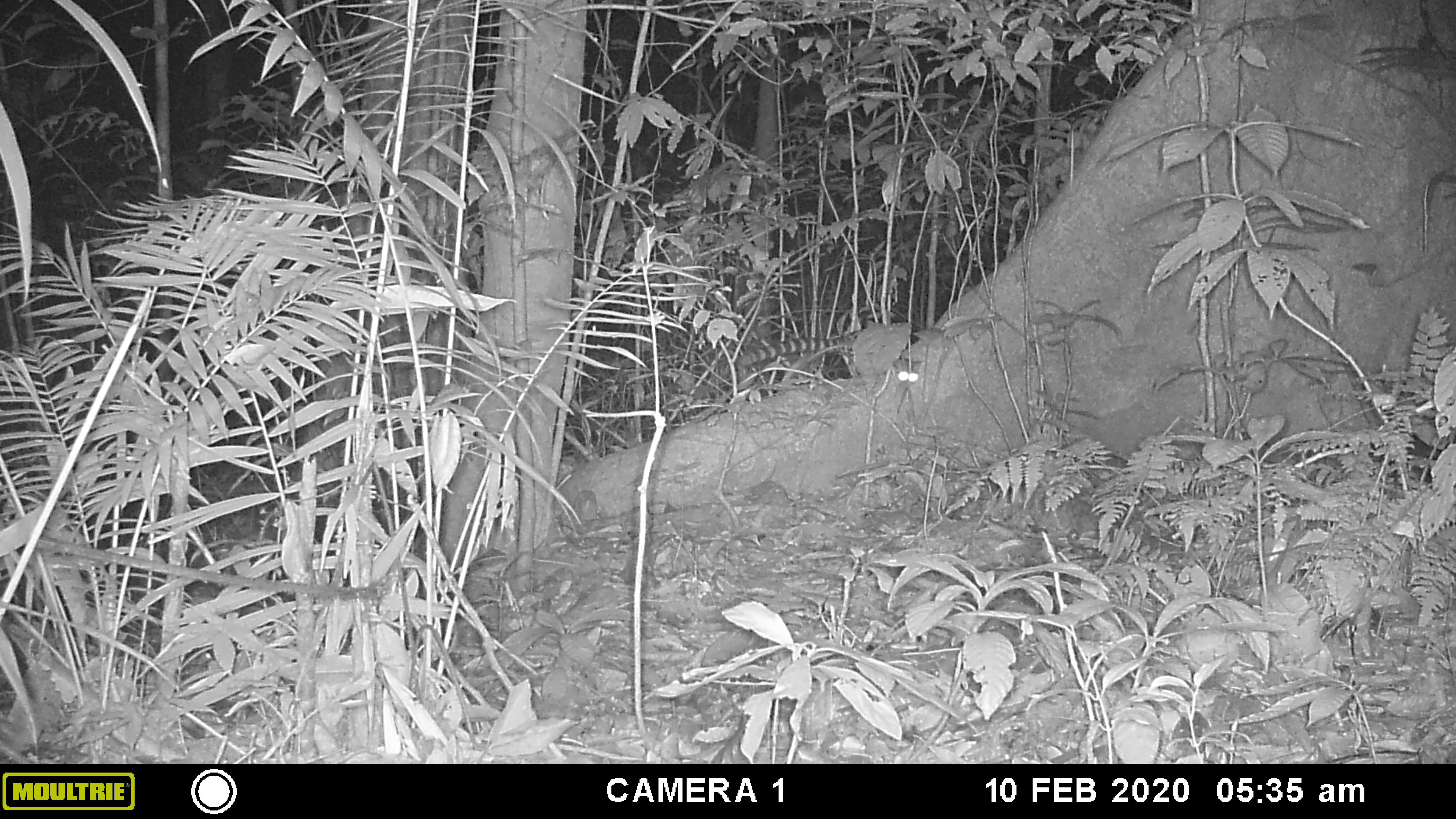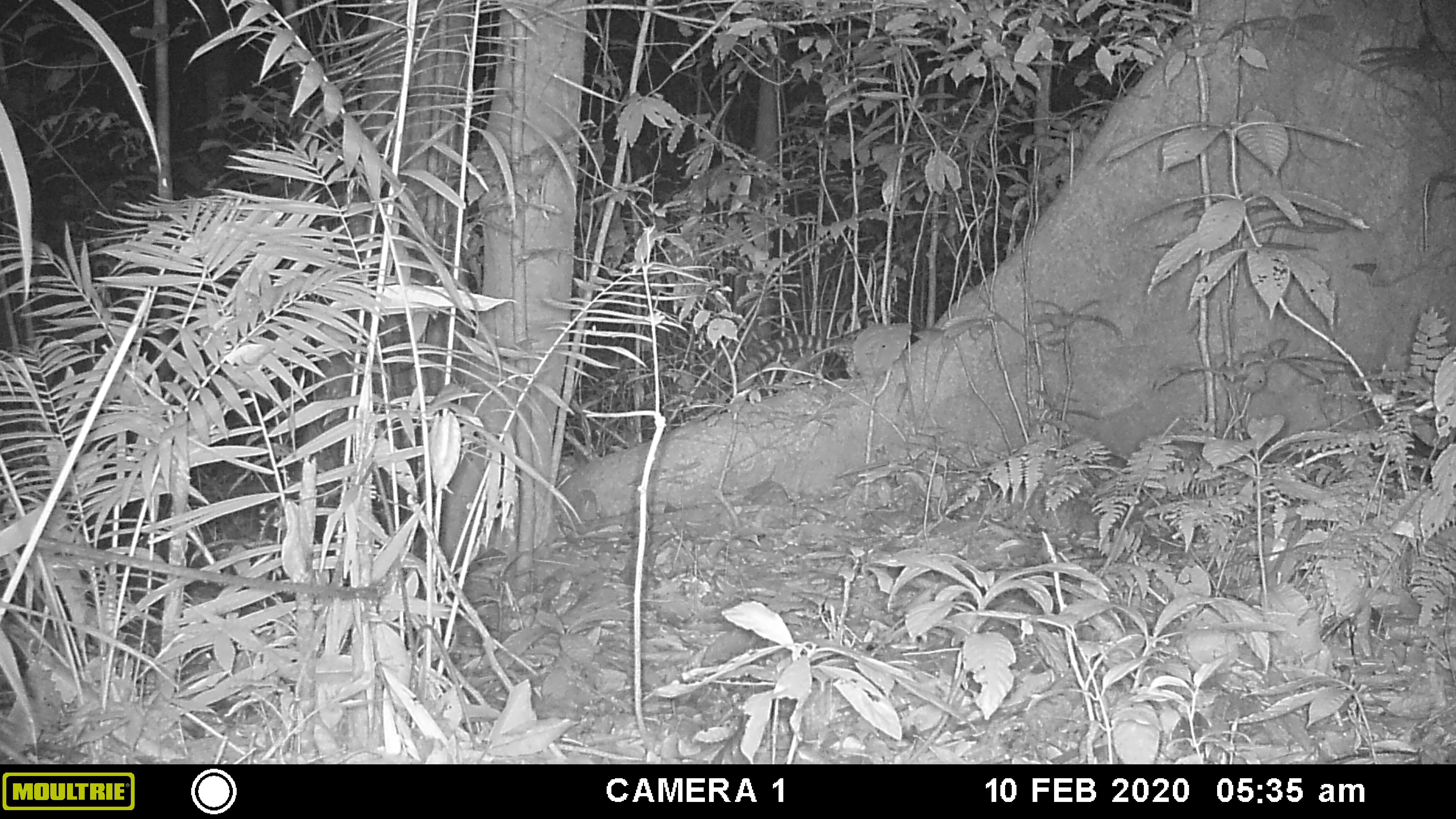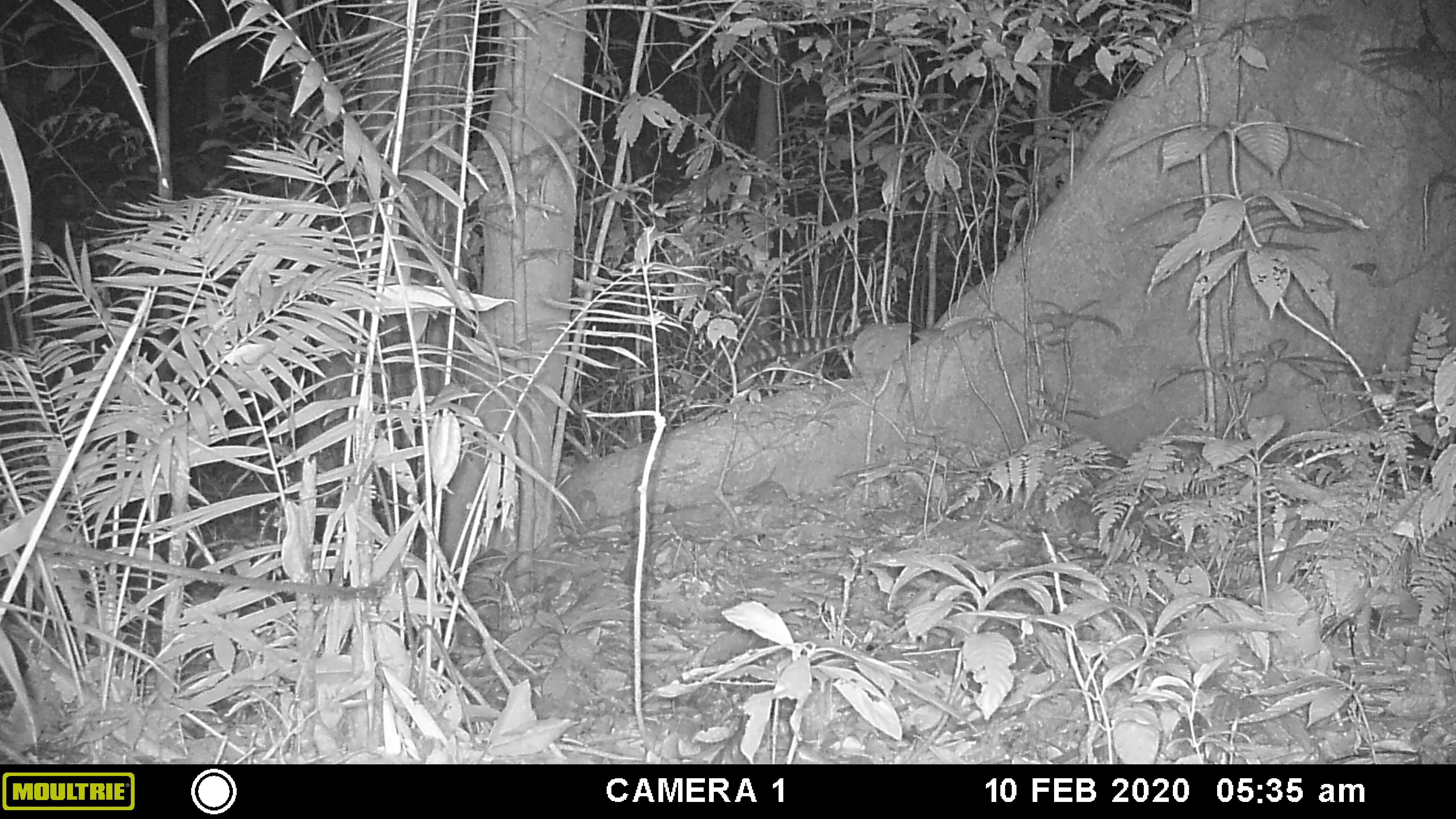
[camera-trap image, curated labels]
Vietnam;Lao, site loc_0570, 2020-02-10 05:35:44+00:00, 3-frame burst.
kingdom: Animalia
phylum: Chordata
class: Mammalia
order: Carnivora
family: Prionodontidae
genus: Prionodon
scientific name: Prionodon pardicolor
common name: spotted linsang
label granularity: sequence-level